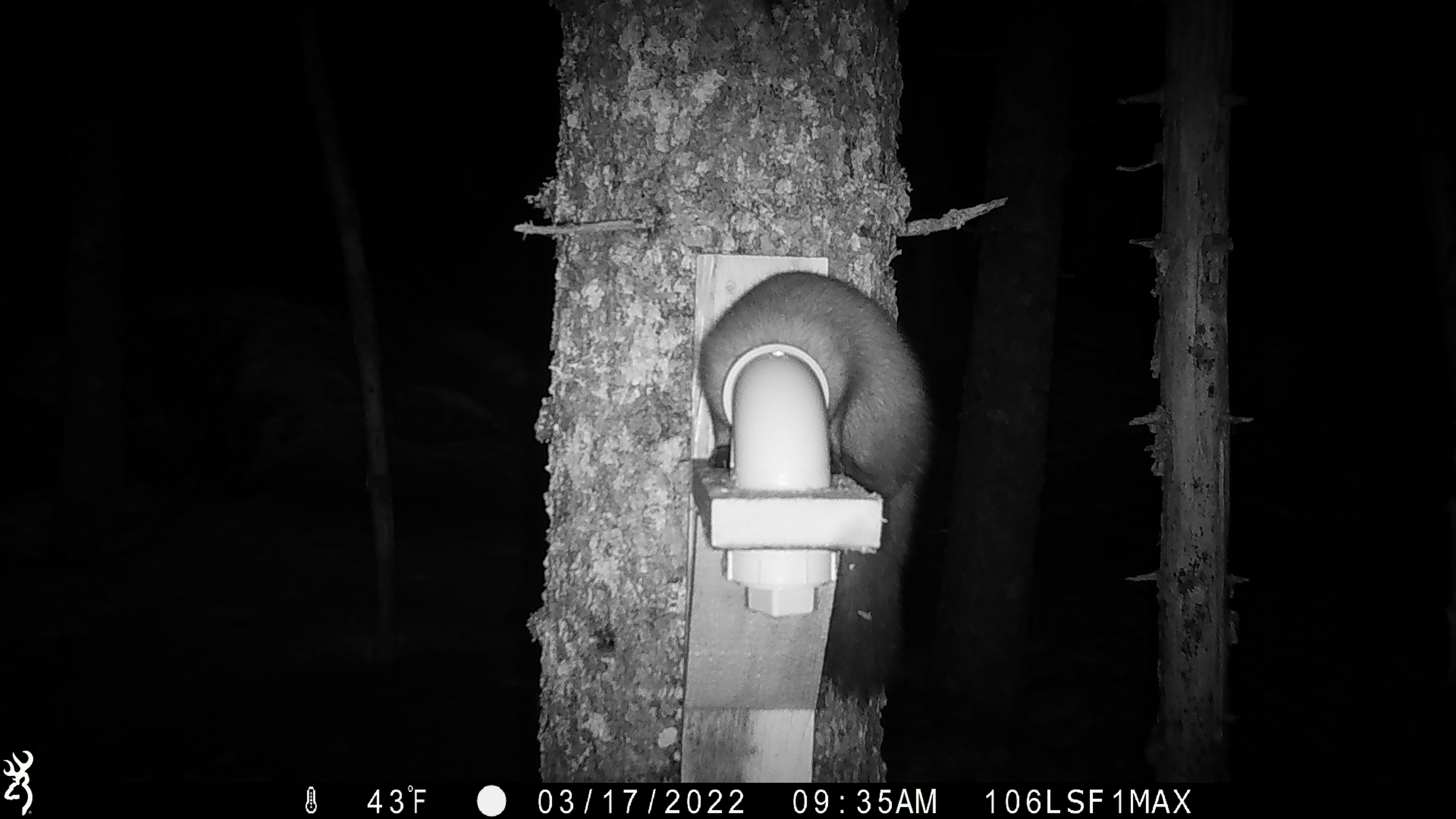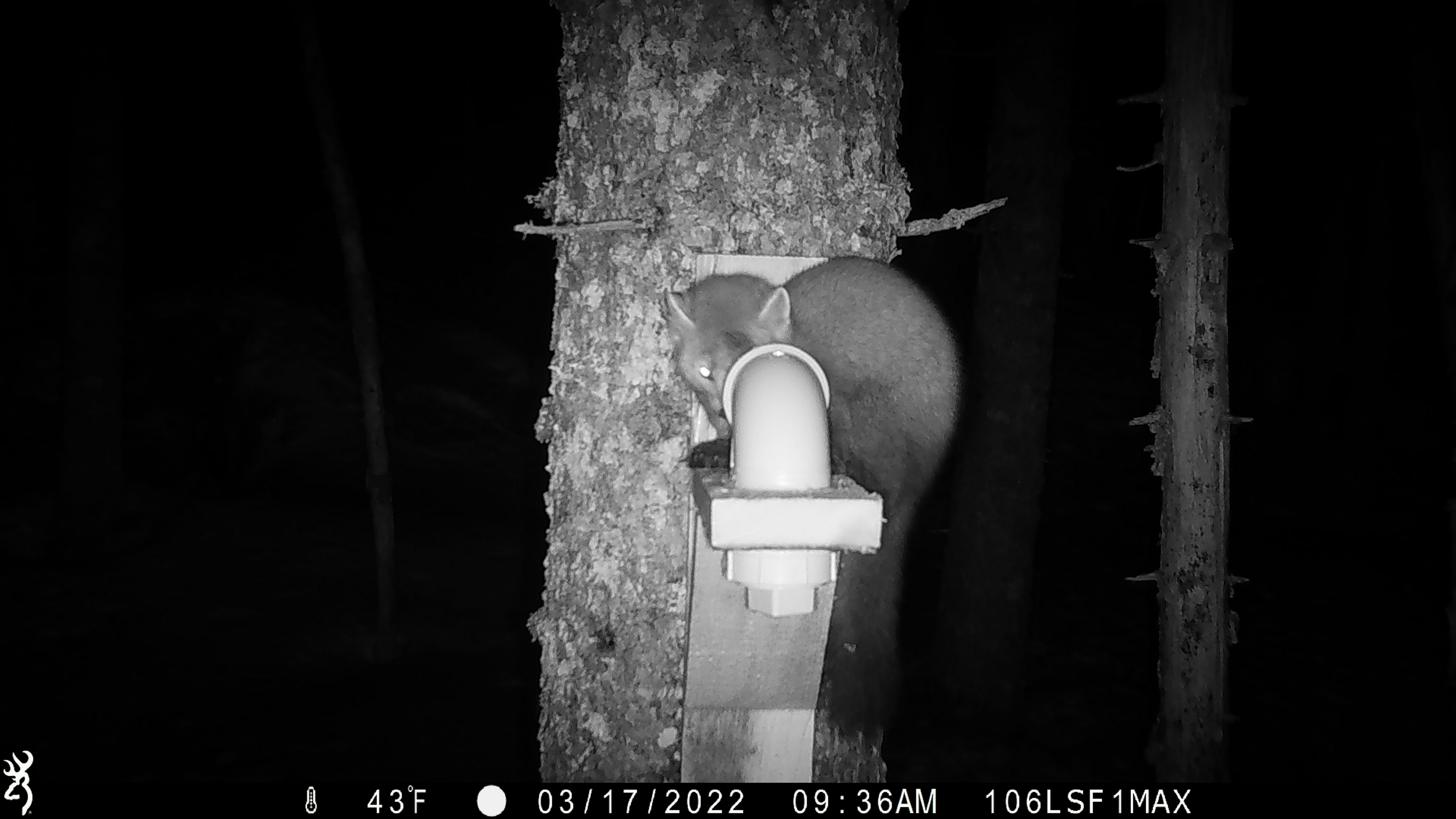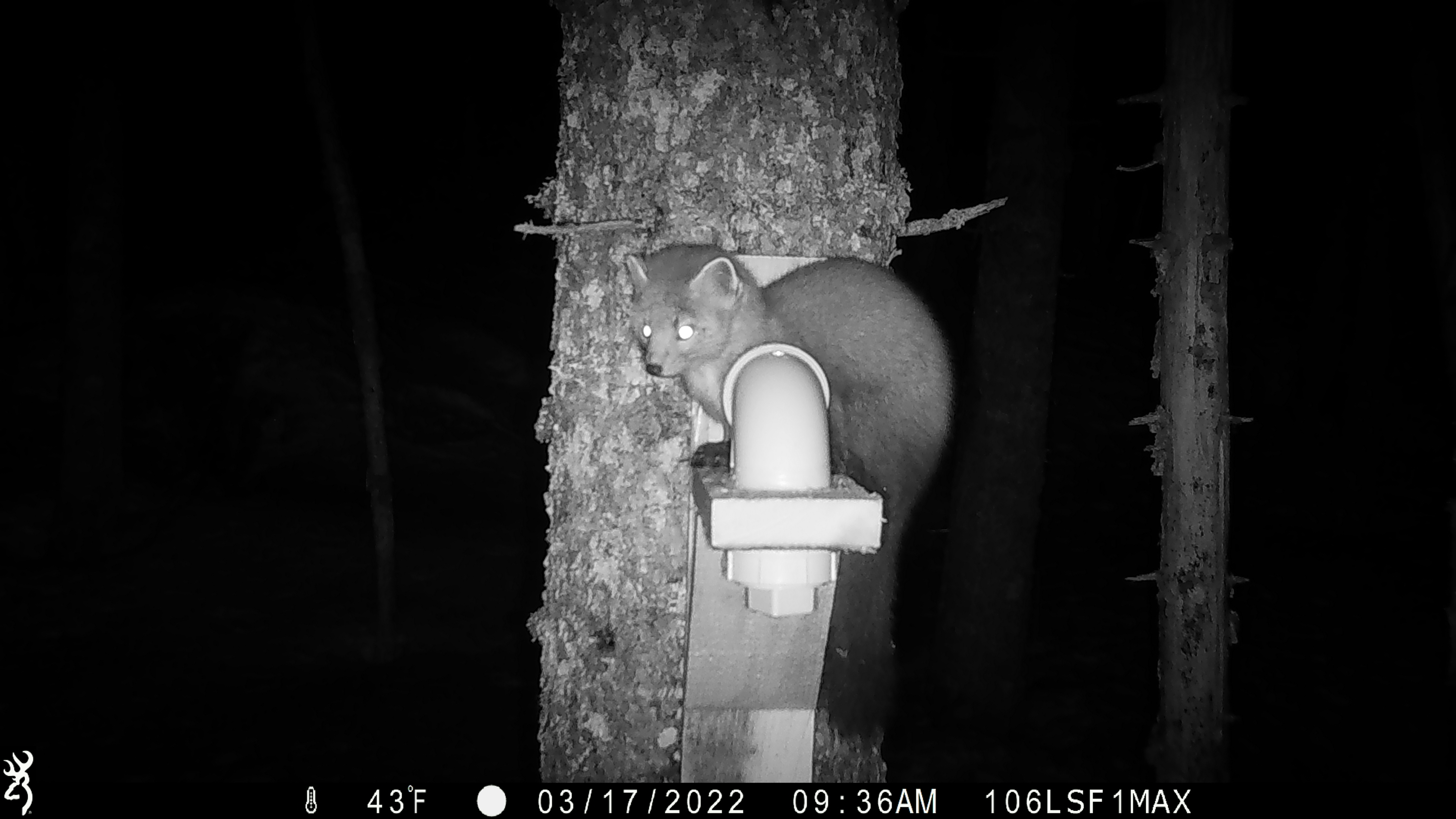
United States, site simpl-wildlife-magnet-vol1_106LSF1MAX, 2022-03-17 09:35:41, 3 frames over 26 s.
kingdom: Animalia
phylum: Chordata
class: Mammalia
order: Carnivora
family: Mustelidae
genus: Martes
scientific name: Martes americana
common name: american marten